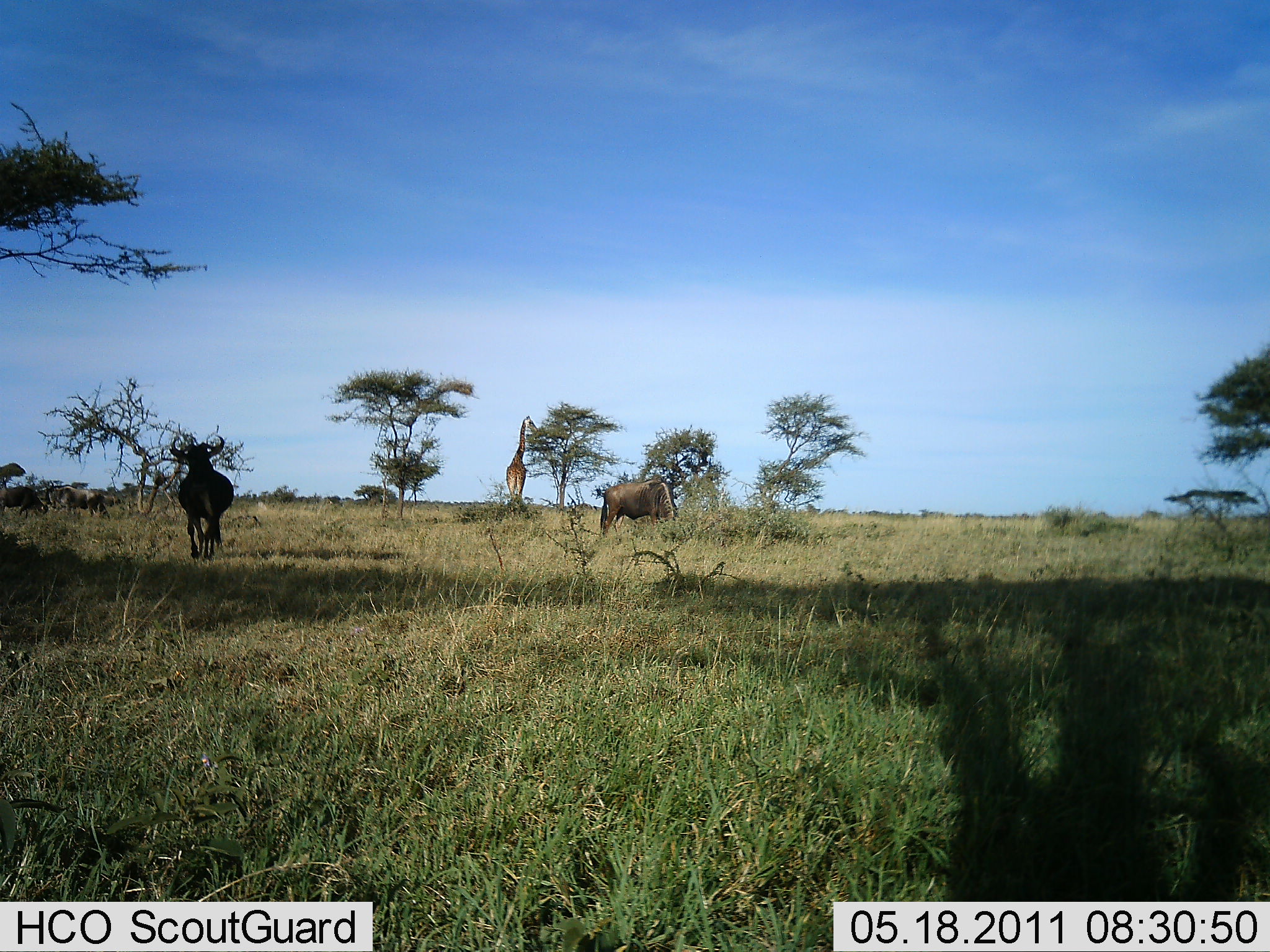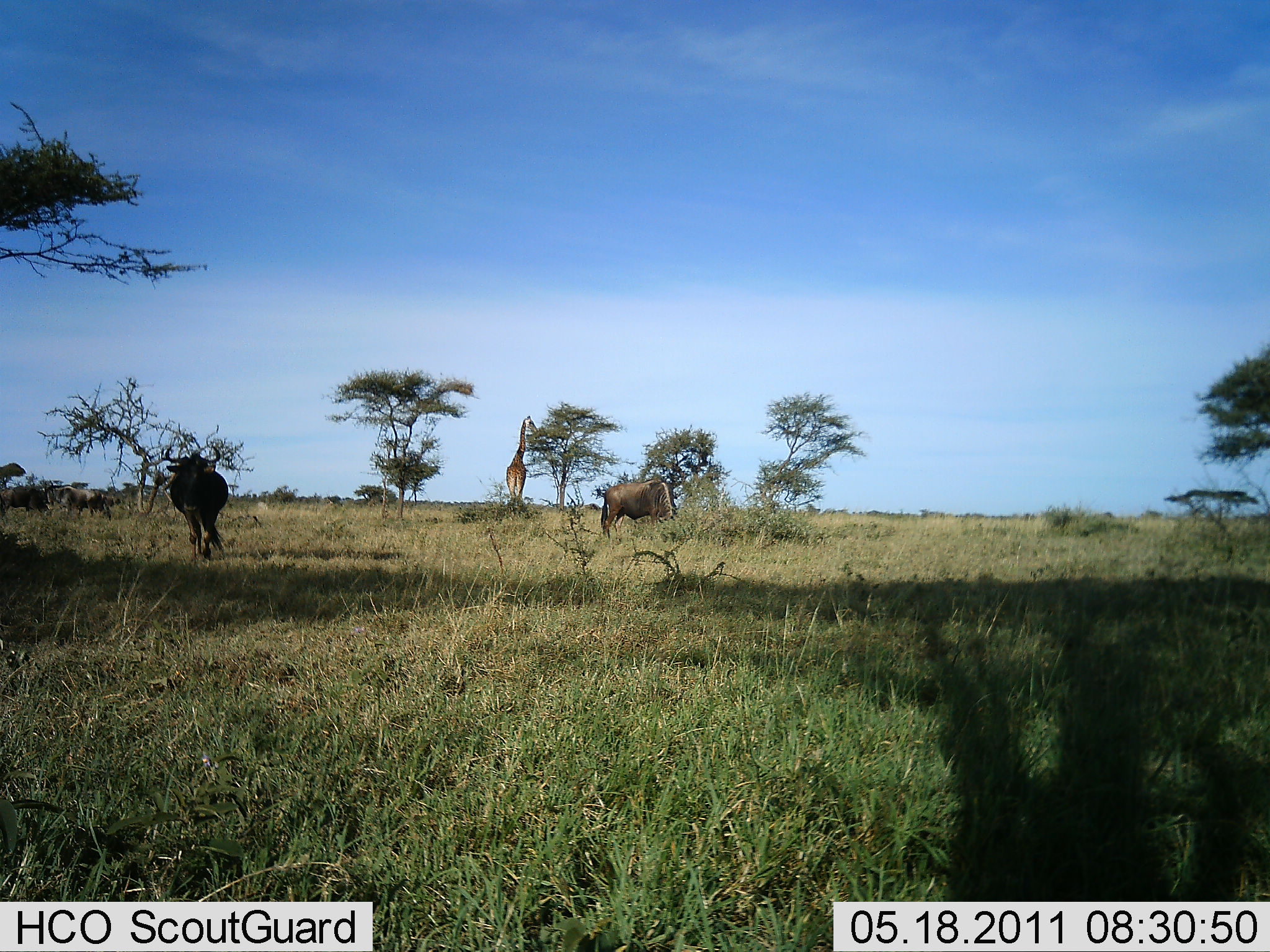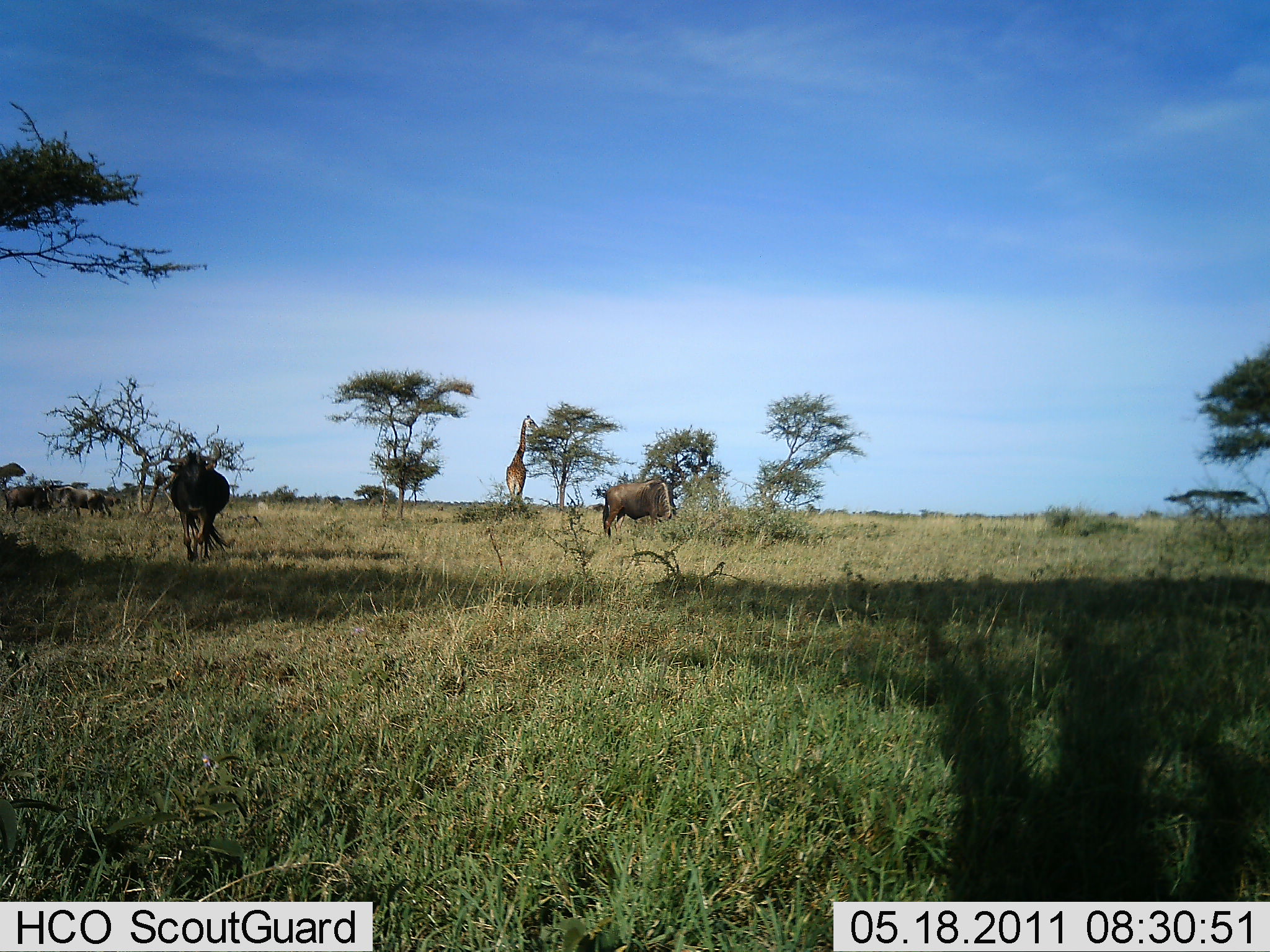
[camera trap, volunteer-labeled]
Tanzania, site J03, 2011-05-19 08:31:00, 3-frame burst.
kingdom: Animalia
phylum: Chordata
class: Mammalia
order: Artiodactyla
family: Giraffidae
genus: Giraffa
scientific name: Giraffa camelopardalis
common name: giraffe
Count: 1.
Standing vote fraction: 40%.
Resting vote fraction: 0%.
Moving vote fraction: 7%.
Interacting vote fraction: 0%.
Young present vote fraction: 0%.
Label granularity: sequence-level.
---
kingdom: Animalia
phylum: Chordata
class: Mammalia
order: Artiodactyla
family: Bovidae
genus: Connochaetes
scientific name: Connochaetes taurinus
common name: blue wildebeest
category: wildebeest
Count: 4.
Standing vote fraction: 54%.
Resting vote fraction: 0%.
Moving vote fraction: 77%.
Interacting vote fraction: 0%.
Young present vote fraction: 0%.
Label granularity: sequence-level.